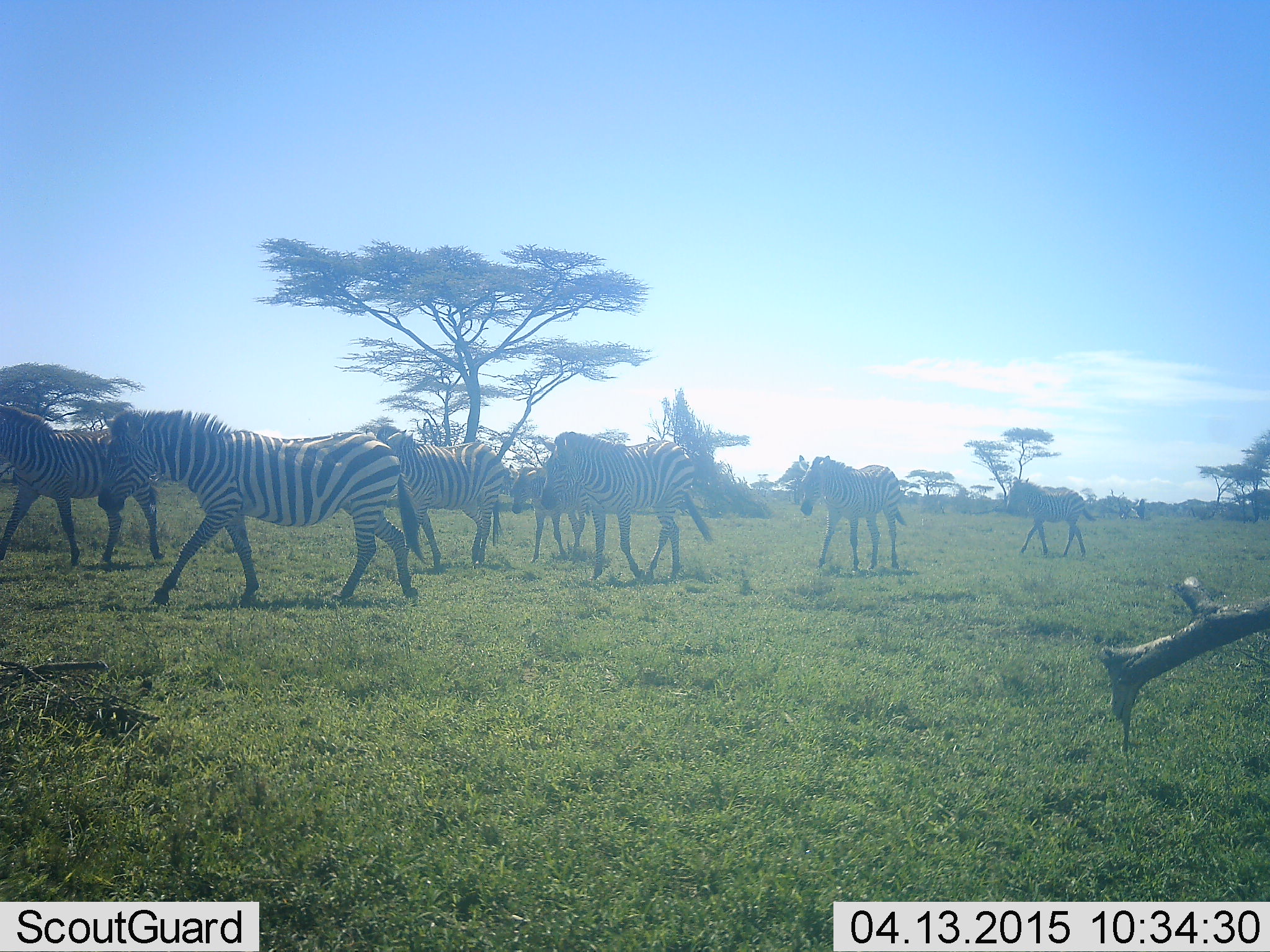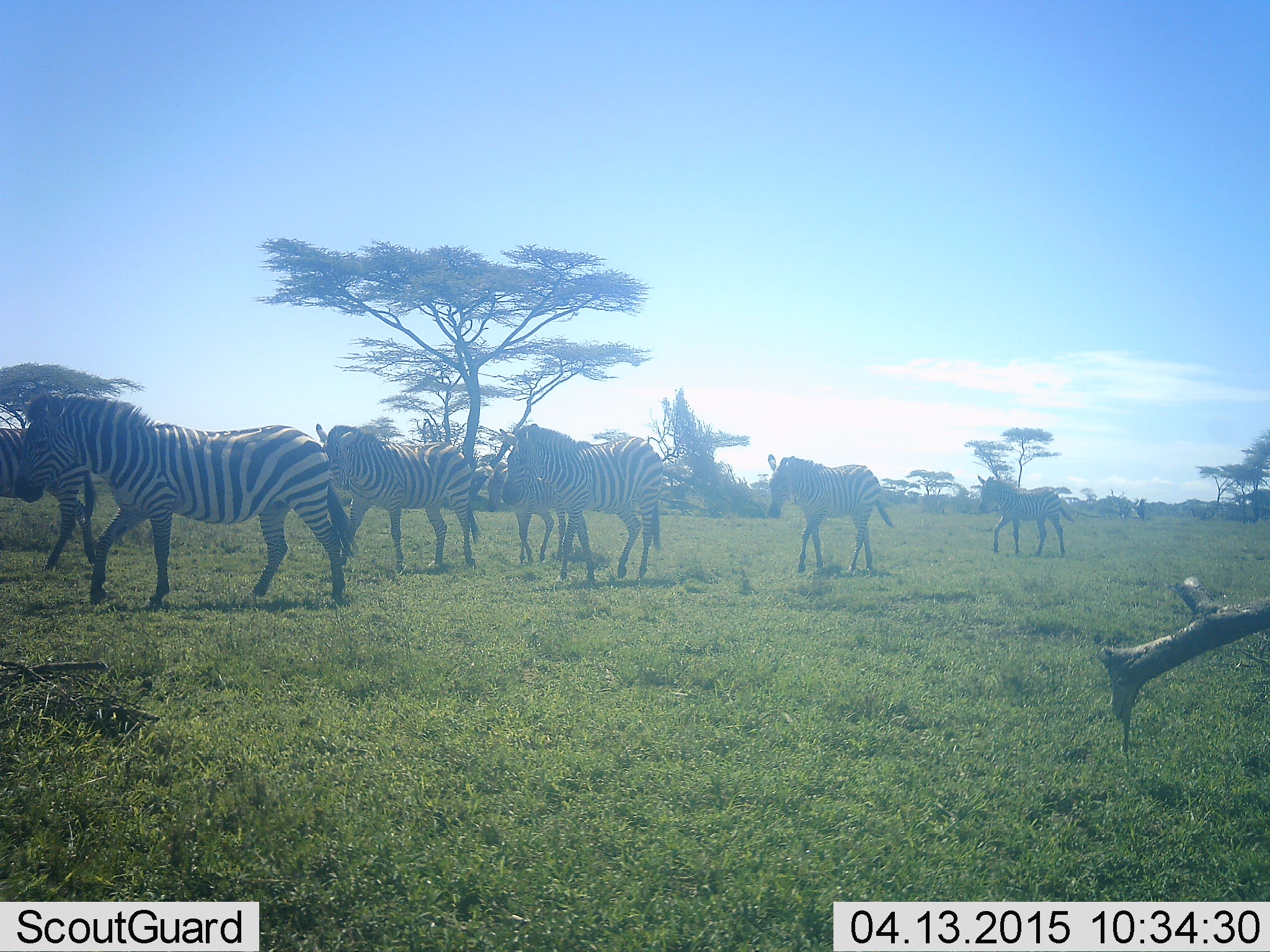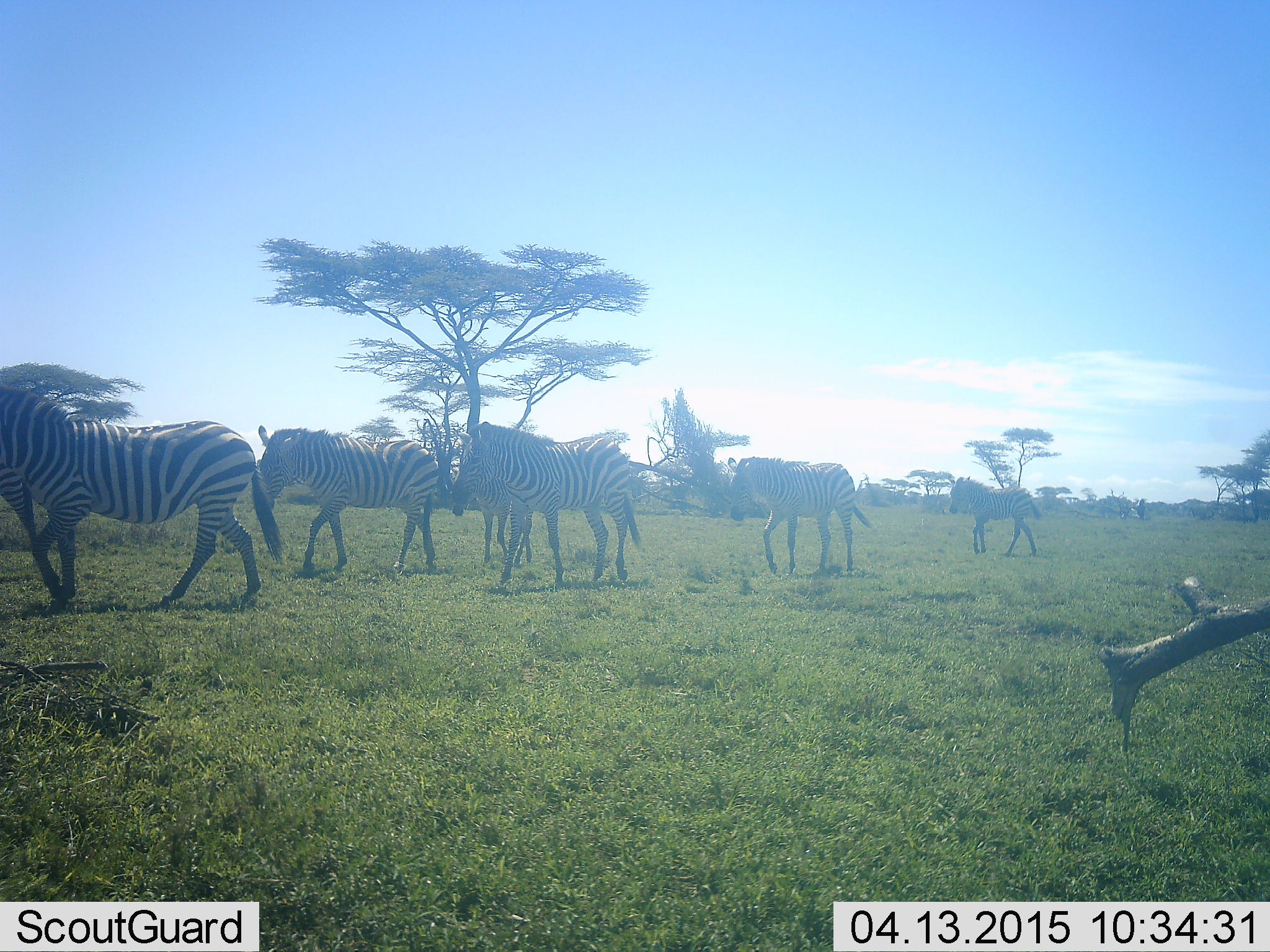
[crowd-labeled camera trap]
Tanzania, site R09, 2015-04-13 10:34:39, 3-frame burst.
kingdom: Animalia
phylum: Chordata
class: Mammalia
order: Perissodactyla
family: Equidae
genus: Equus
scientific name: Equus quagga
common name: plains zebra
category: zebra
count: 7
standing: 20%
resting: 0%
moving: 90%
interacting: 0%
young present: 20%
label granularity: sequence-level